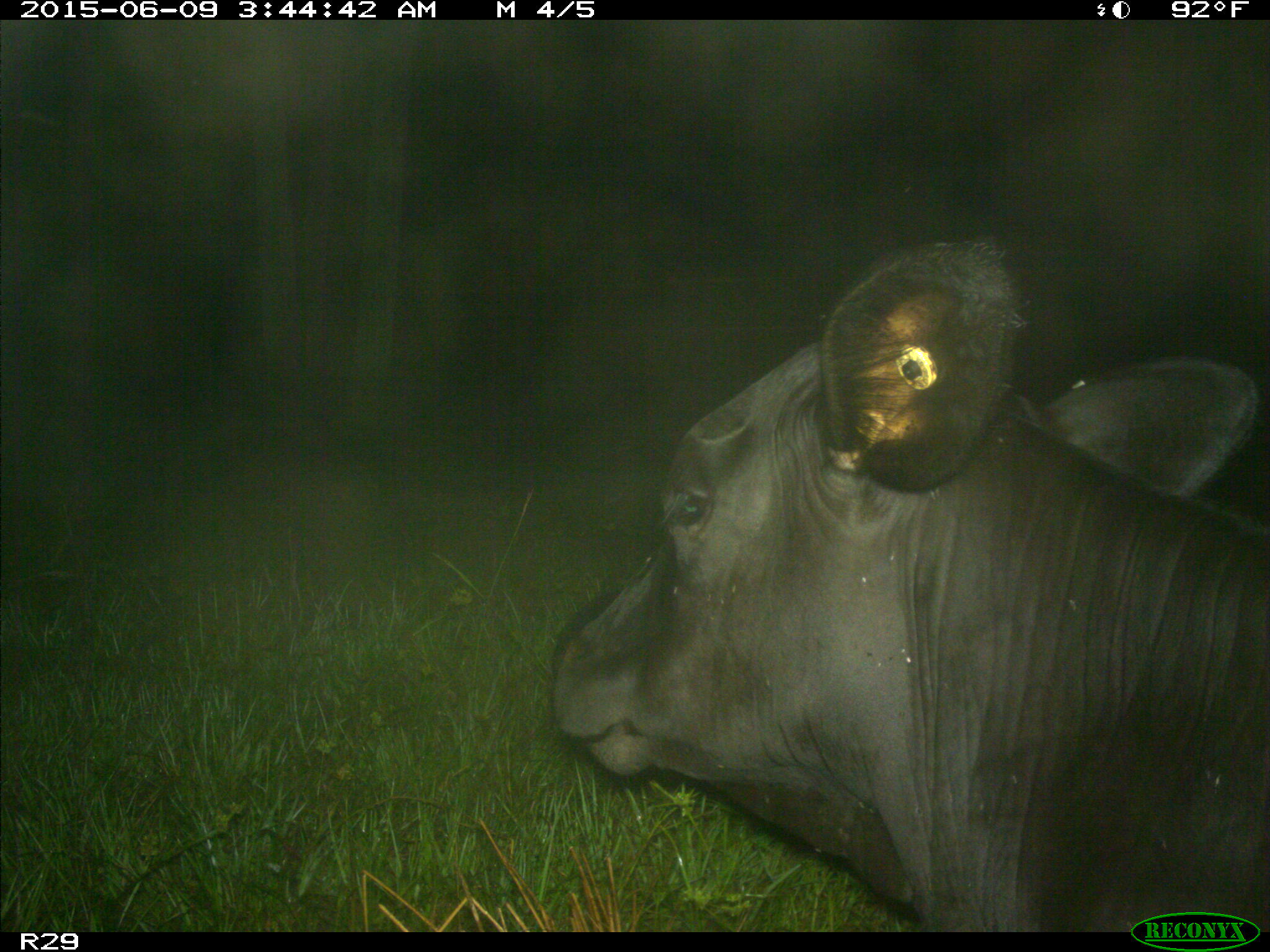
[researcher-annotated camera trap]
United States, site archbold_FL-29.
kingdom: Animalia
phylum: Chordata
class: Mammalia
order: Artiodactyla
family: Bovidae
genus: Bos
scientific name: Bos taurus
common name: domestic cow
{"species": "Bos taurus (domestic cow)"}